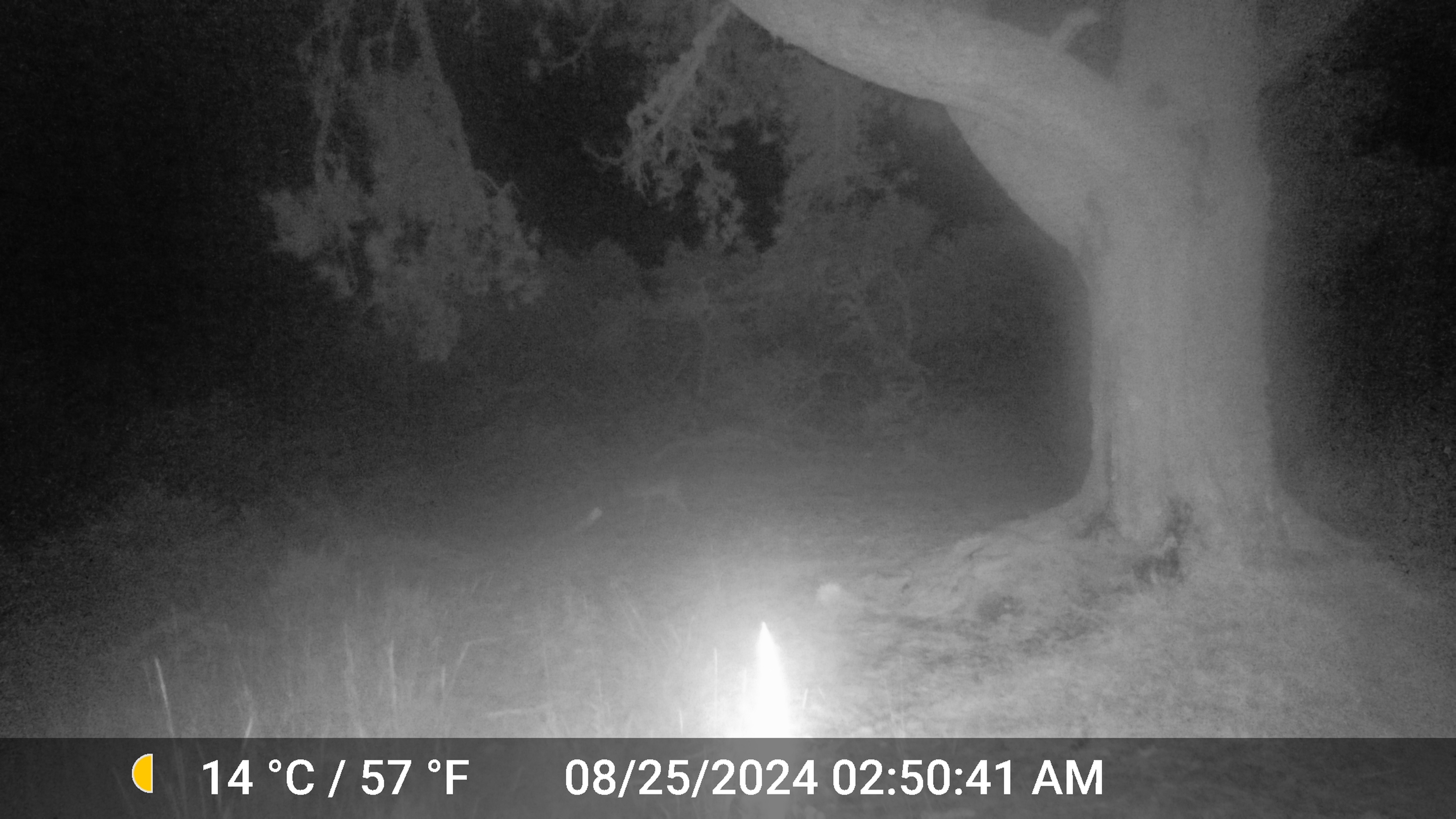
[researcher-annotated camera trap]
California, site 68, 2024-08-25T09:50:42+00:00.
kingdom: Animalia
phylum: Chordata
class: Mammalia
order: Carnivora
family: Canidae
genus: Canis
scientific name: Canis latrans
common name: coyote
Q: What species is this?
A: Coyote (Canis latrans).